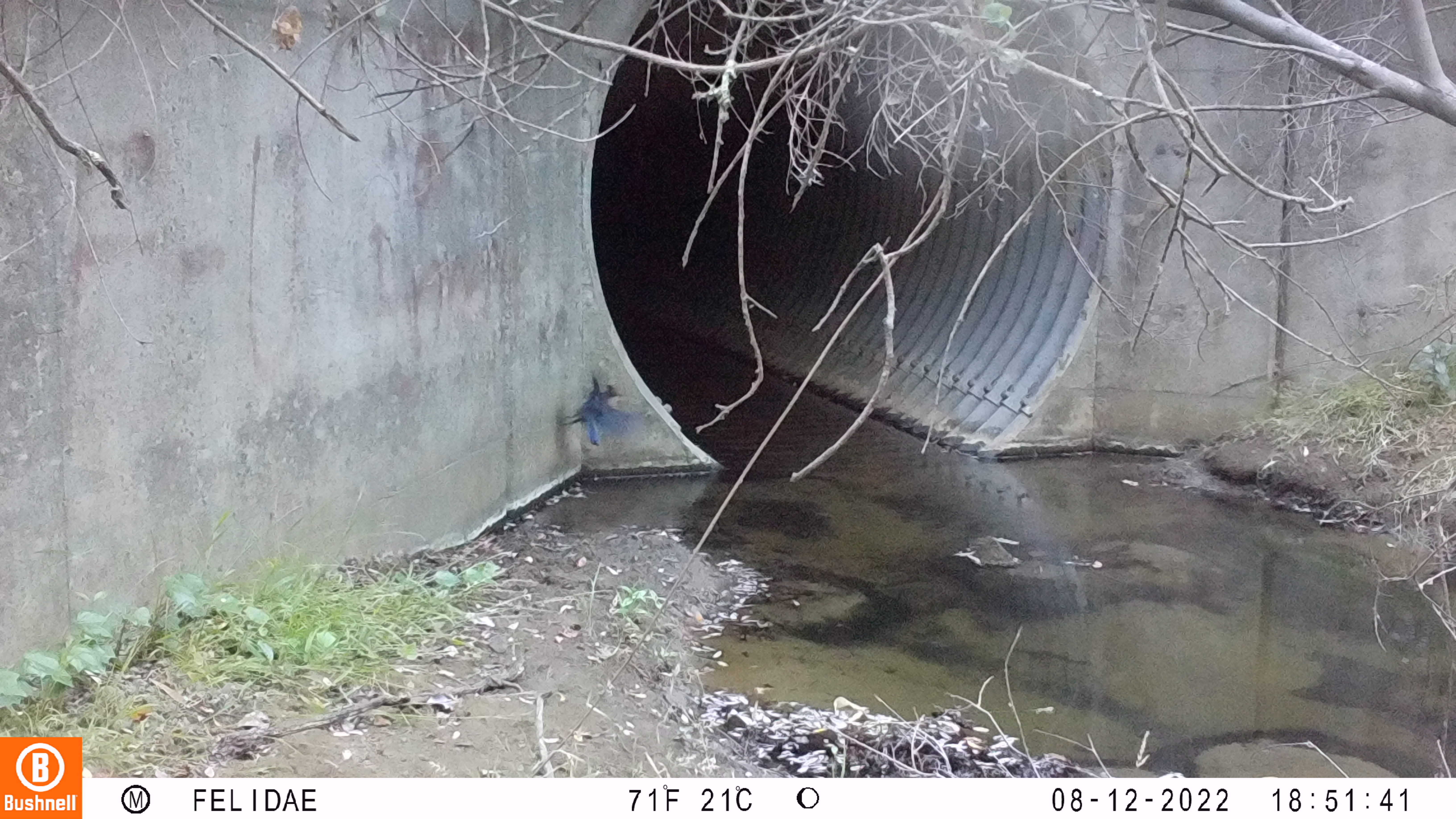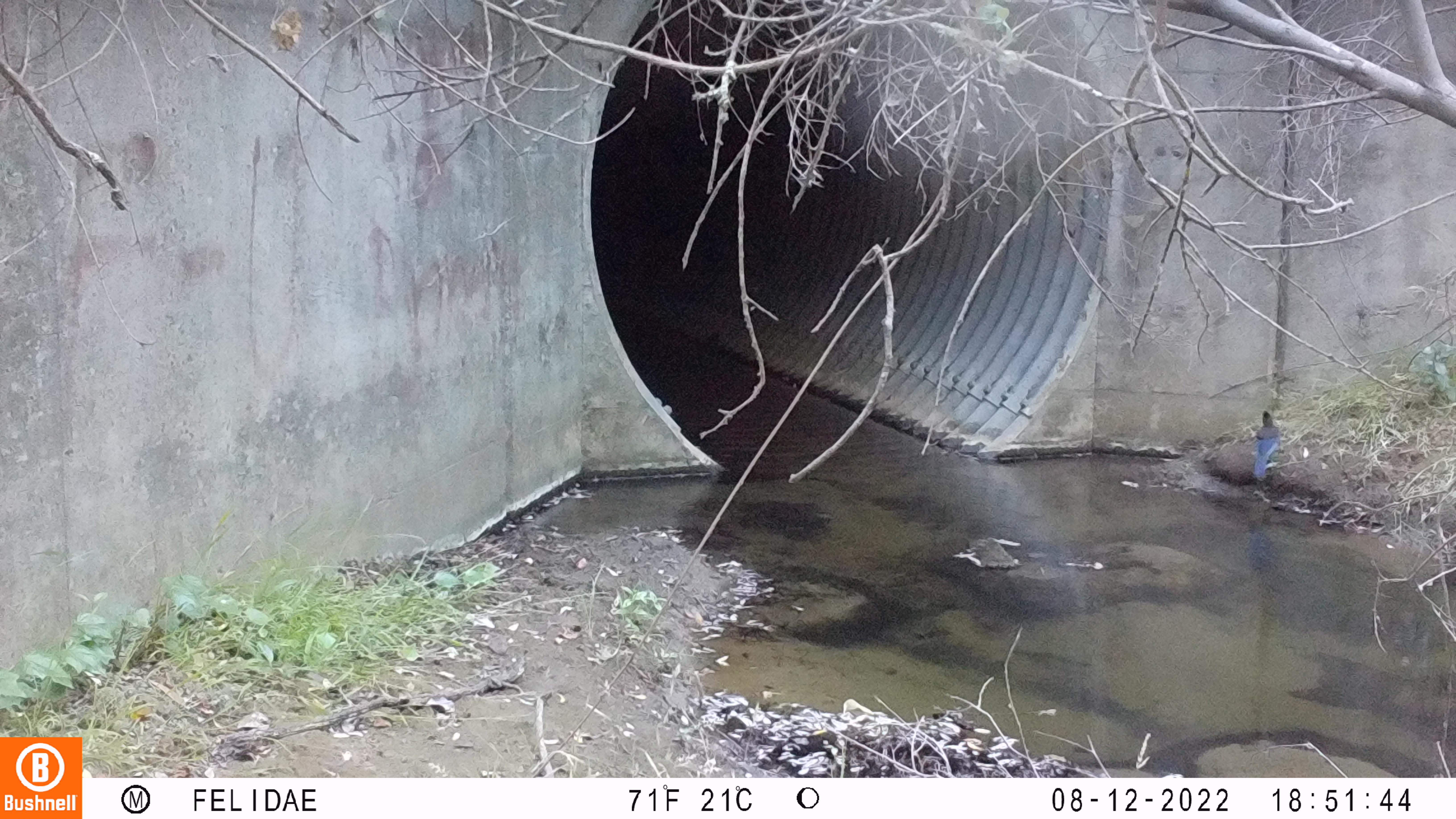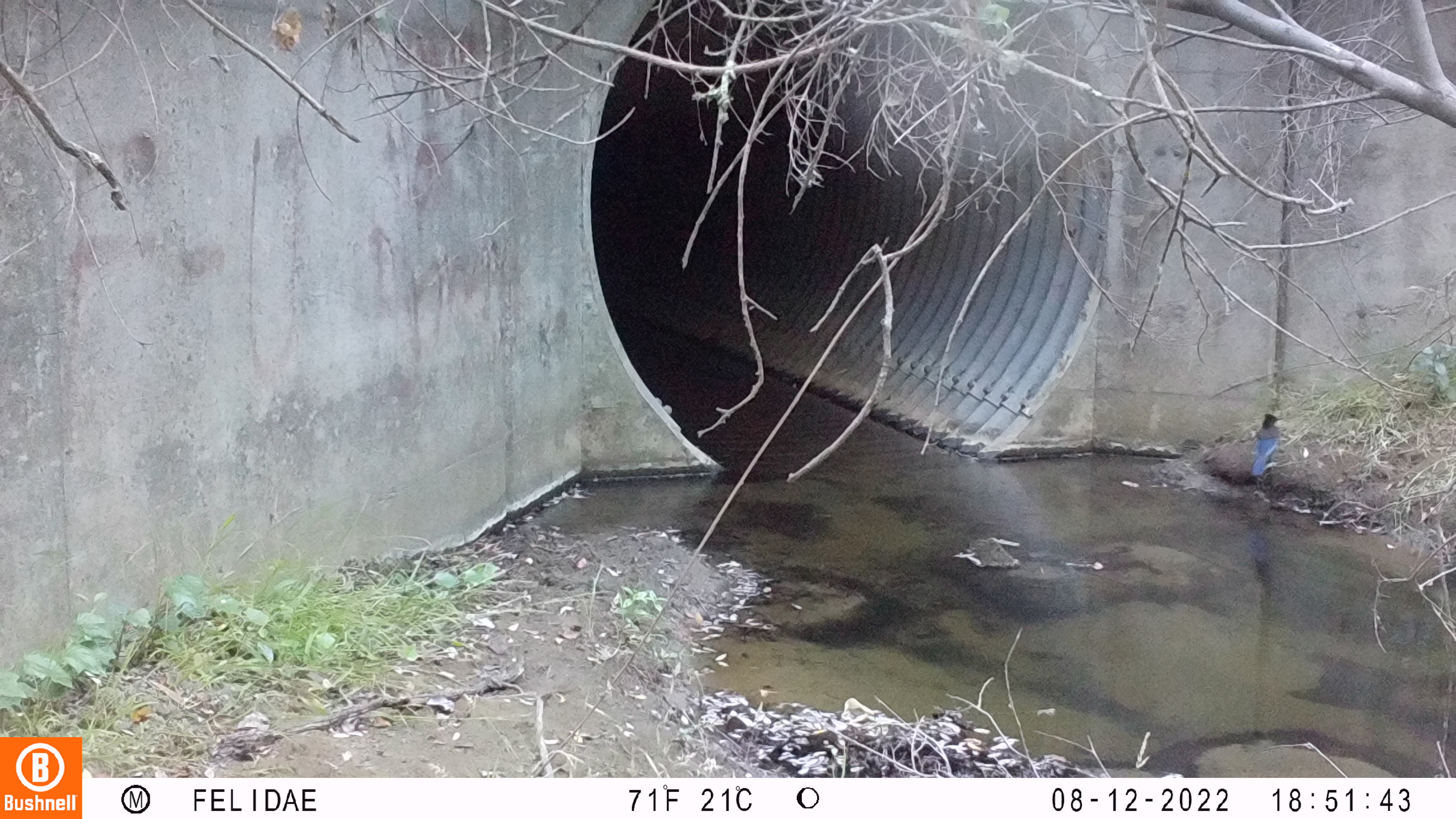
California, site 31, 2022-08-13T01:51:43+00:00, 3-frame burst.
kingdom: Animalia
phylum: Chordata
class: Aves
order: Passeriformes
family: Corvidae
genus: Cyanocitta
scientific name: Cyanocitta stelleri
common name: steller's jay